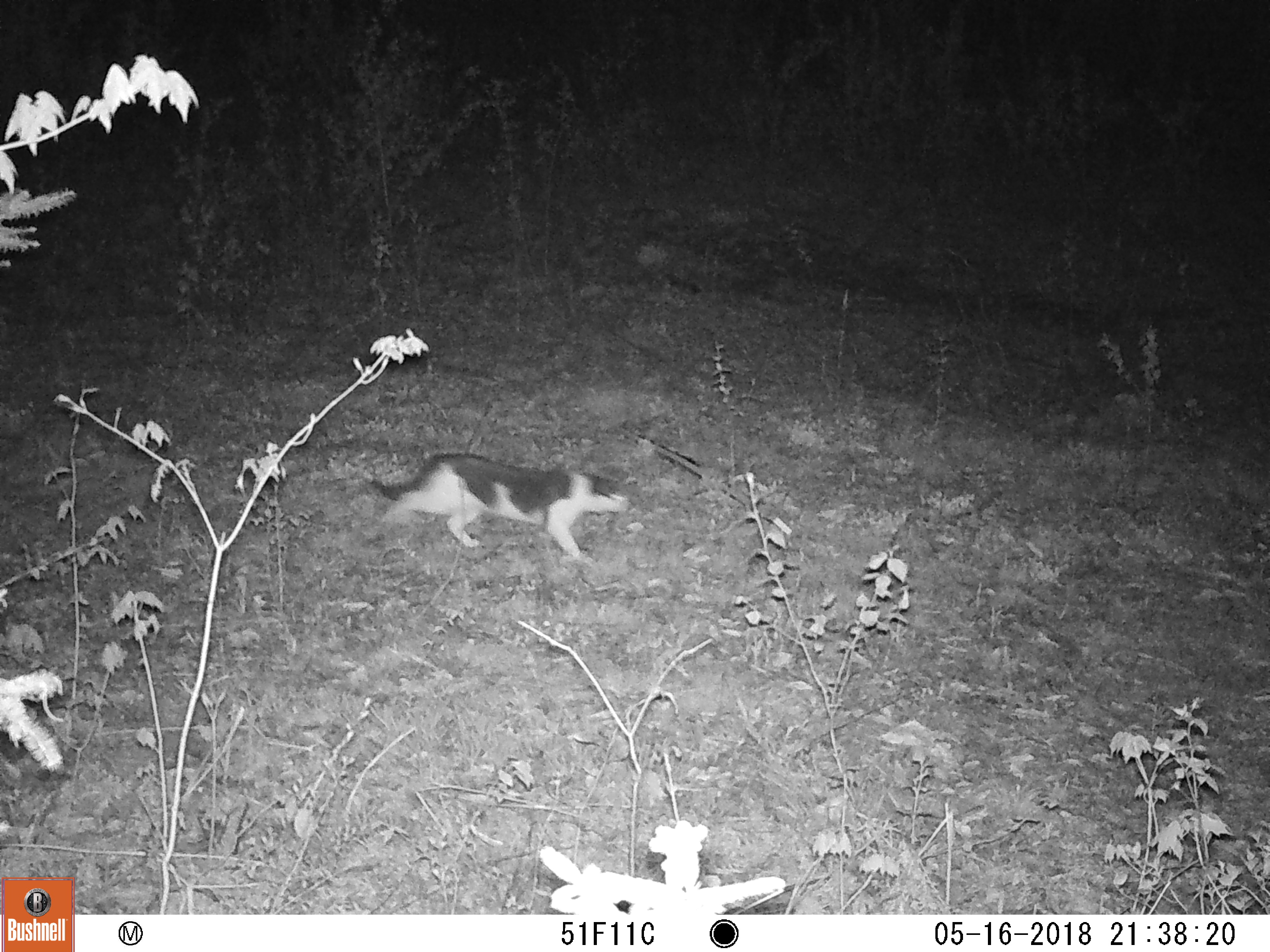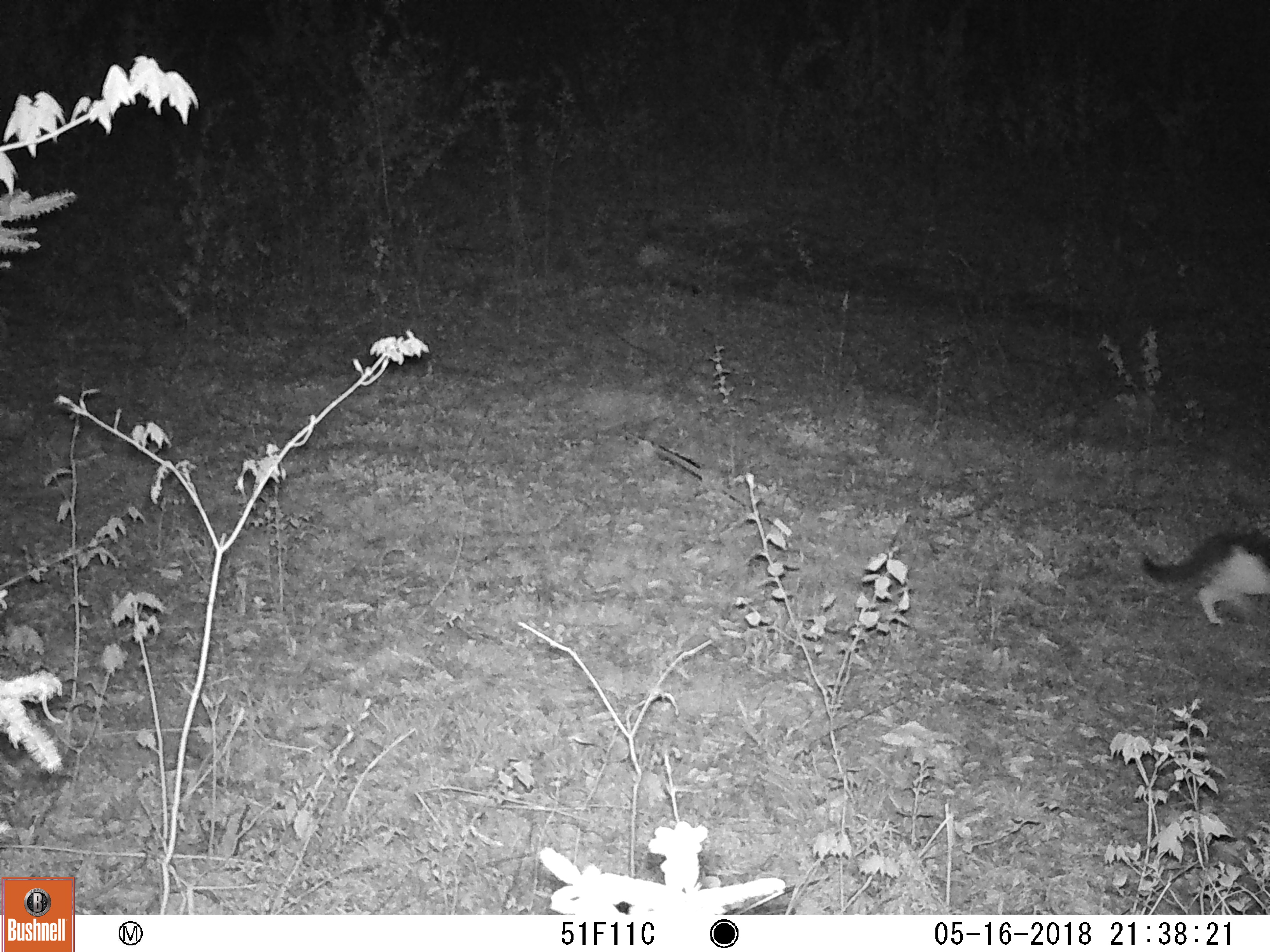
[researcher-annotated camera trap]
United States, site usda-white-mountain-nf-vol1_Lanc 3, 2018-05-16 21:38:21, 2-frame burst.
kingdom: Animalia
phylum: Chordata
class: Mammalia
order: Carnivora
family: Felidae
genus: Felis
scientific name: Felis catus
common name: domestic cat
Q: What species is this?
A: Domestic cat (Felis catus).